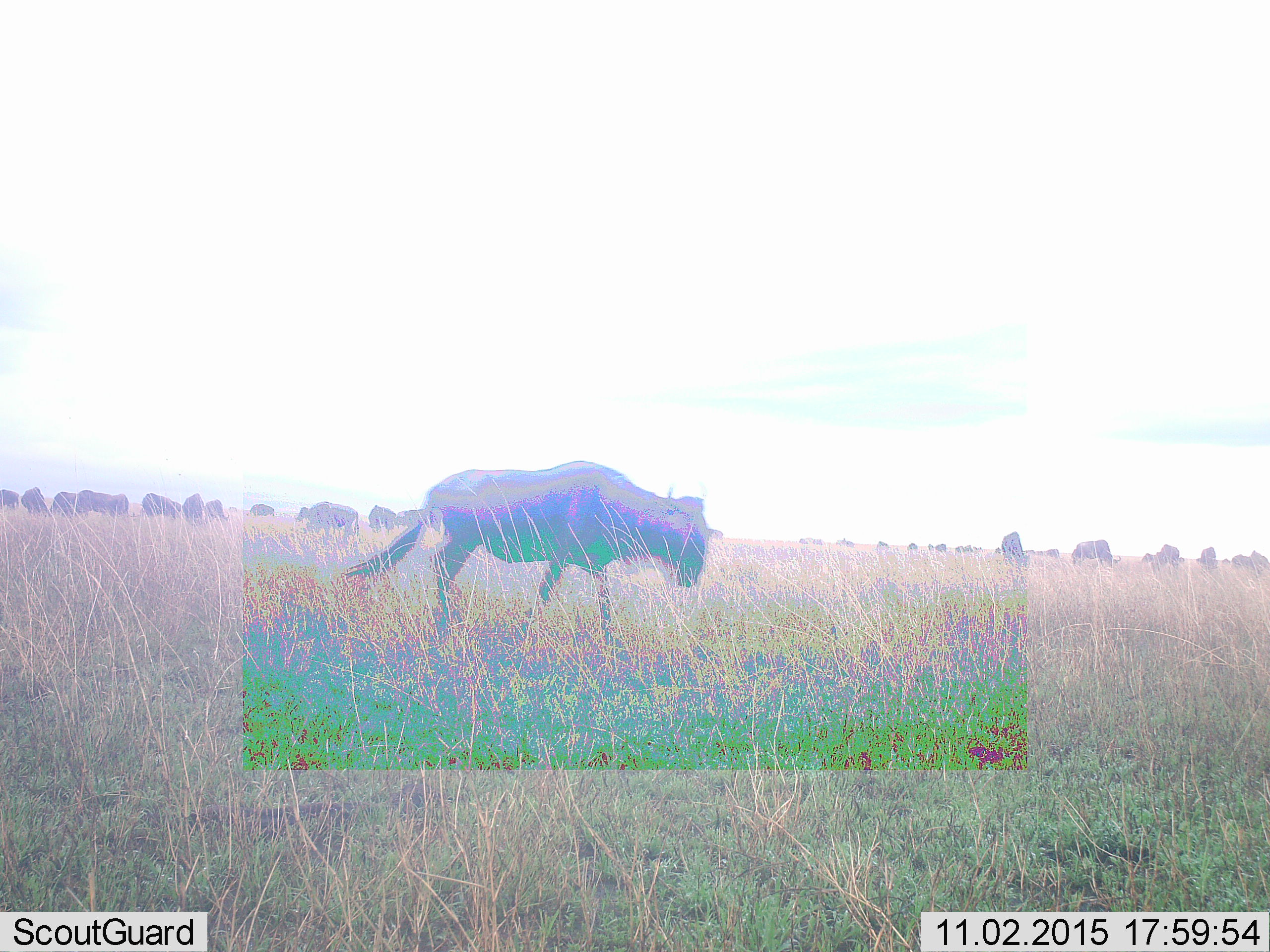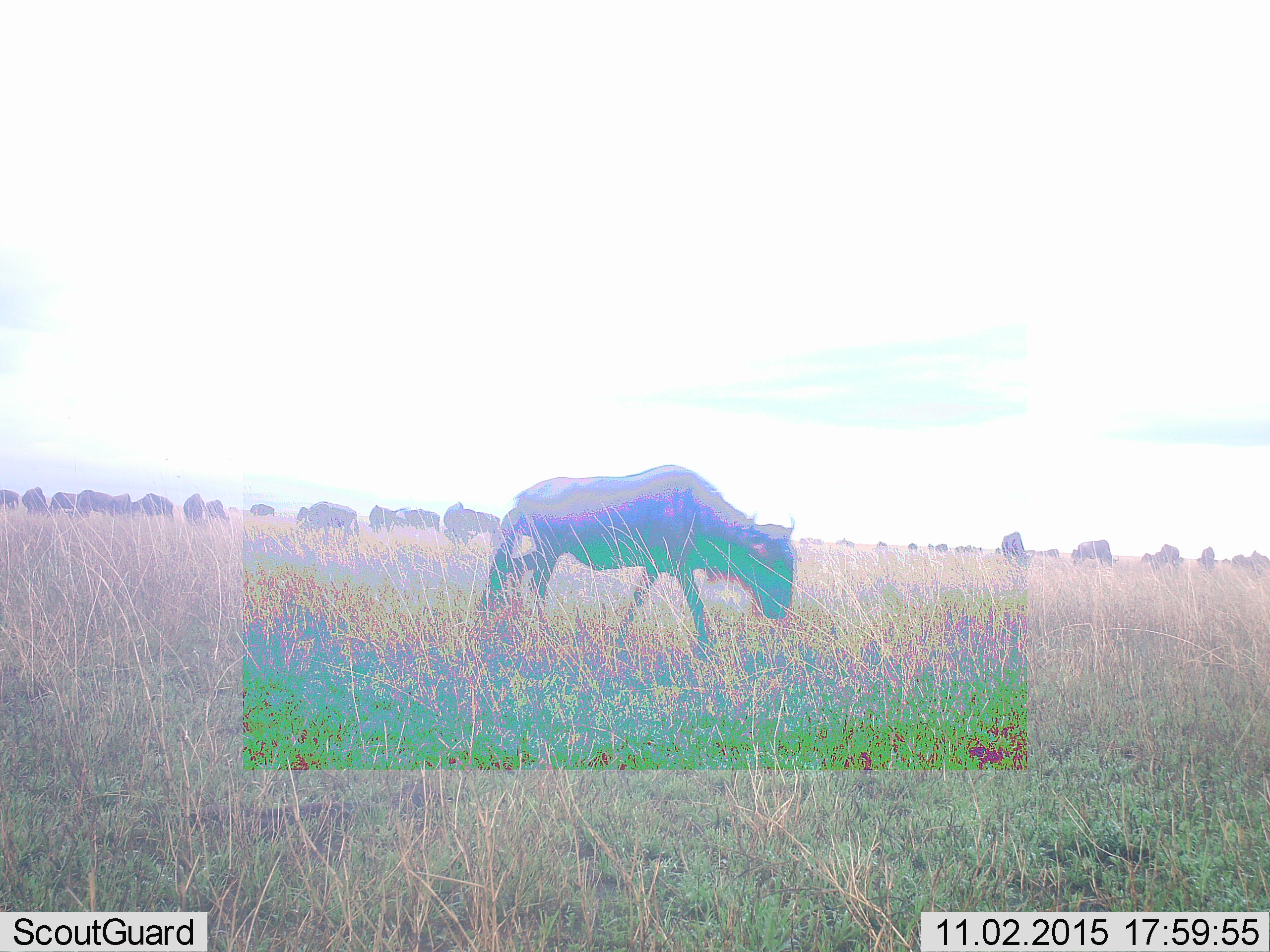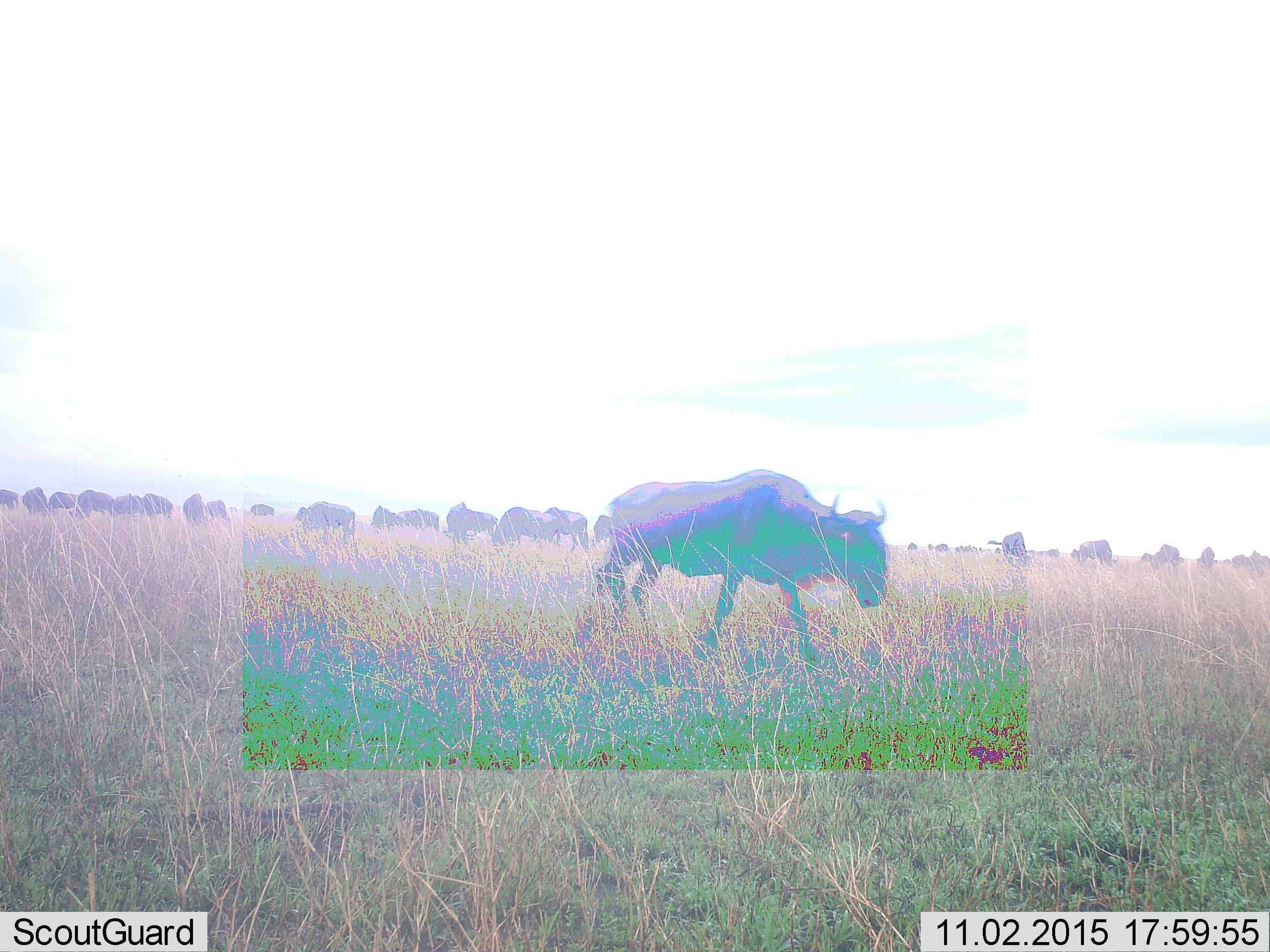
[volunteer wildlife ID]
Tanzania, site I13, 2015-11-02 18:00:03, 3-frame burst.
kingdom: Animalia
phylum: Chordata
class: Mammalia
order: Artiodactyla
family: Bovidae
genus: Connochaetes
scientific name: Connochaetes taurinus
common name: blue wildebeest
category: wildebeest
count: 11-50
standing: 20%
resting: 0%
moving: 100%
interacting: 10%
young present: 0%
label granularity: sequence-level